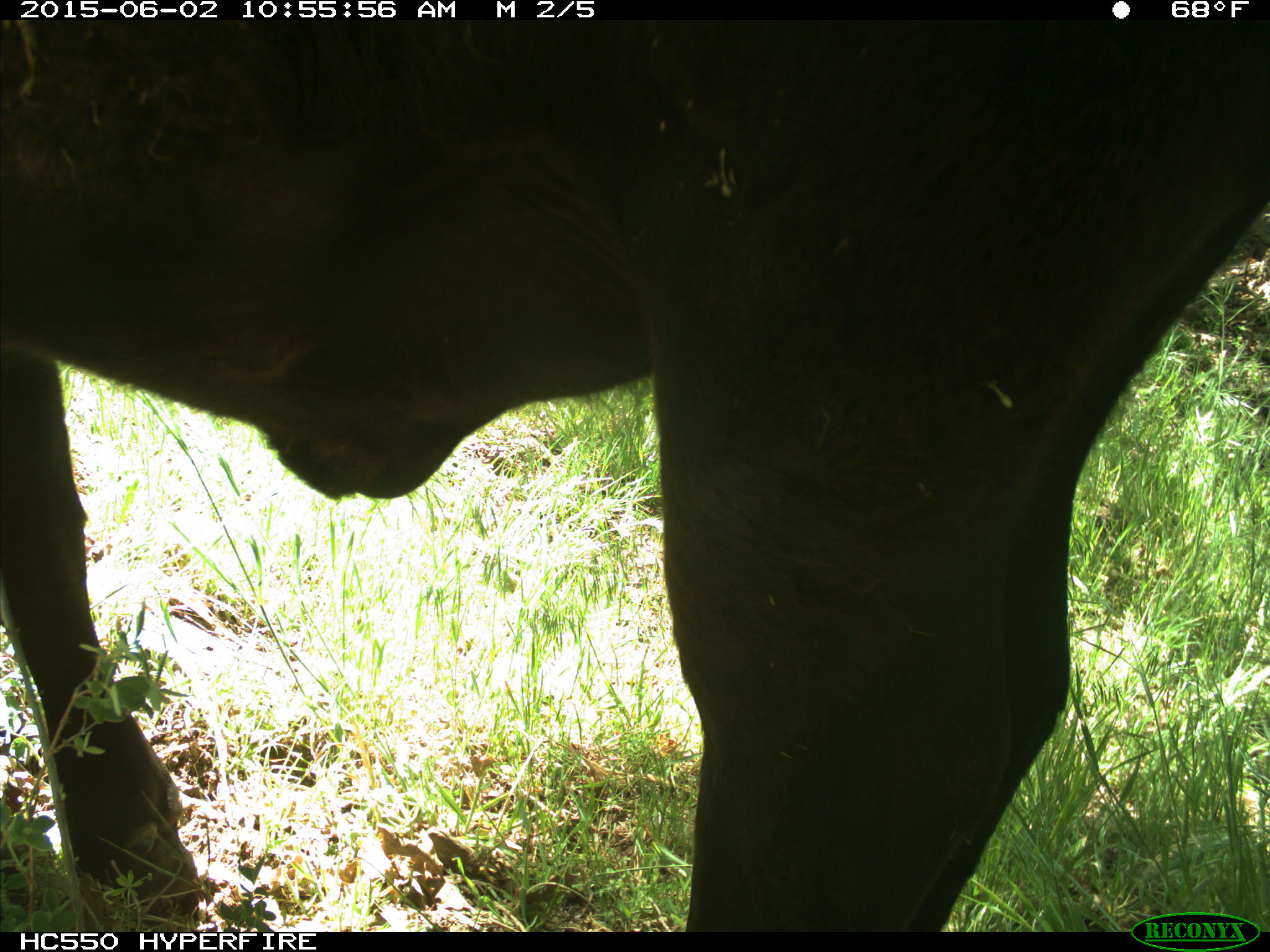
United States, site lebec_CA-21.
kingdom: Animalia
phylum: Chordata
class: Mammalia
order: Artiodactyla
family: Bovidae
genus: Bos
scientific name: Bos taurus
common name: domestic cow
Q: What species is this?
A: Bos taurus (domestic cow).